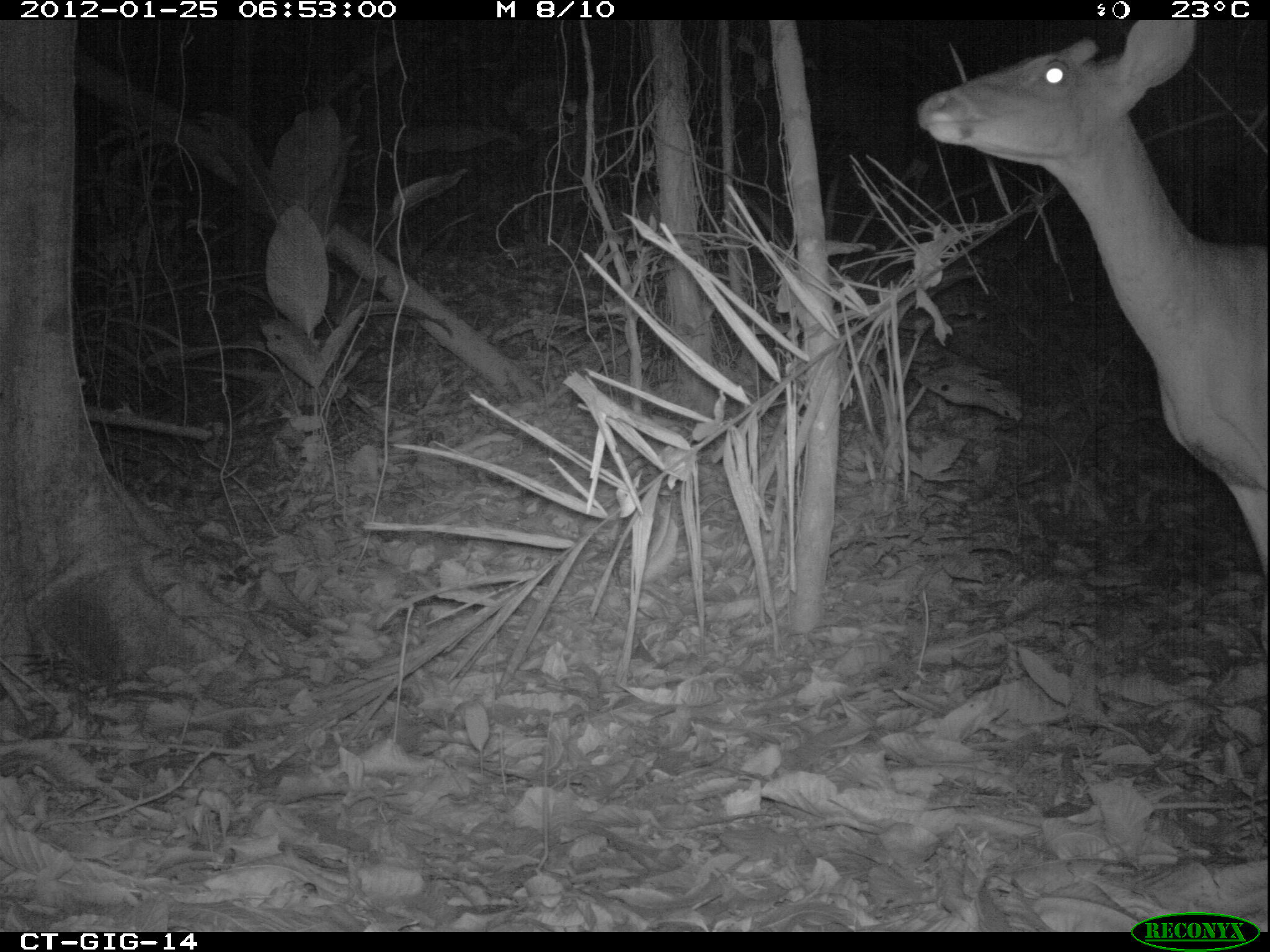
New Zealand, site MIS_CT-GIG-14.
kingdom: Animalia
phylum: Chordata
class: Mammalia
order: Artiodactyla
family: Cervidae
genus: Odocoileus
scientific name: Odocoileus virginianus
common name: white-tailed deer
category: white tailed deer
White tailed deer (white-tailed deer) (Odocoileus virginianus).